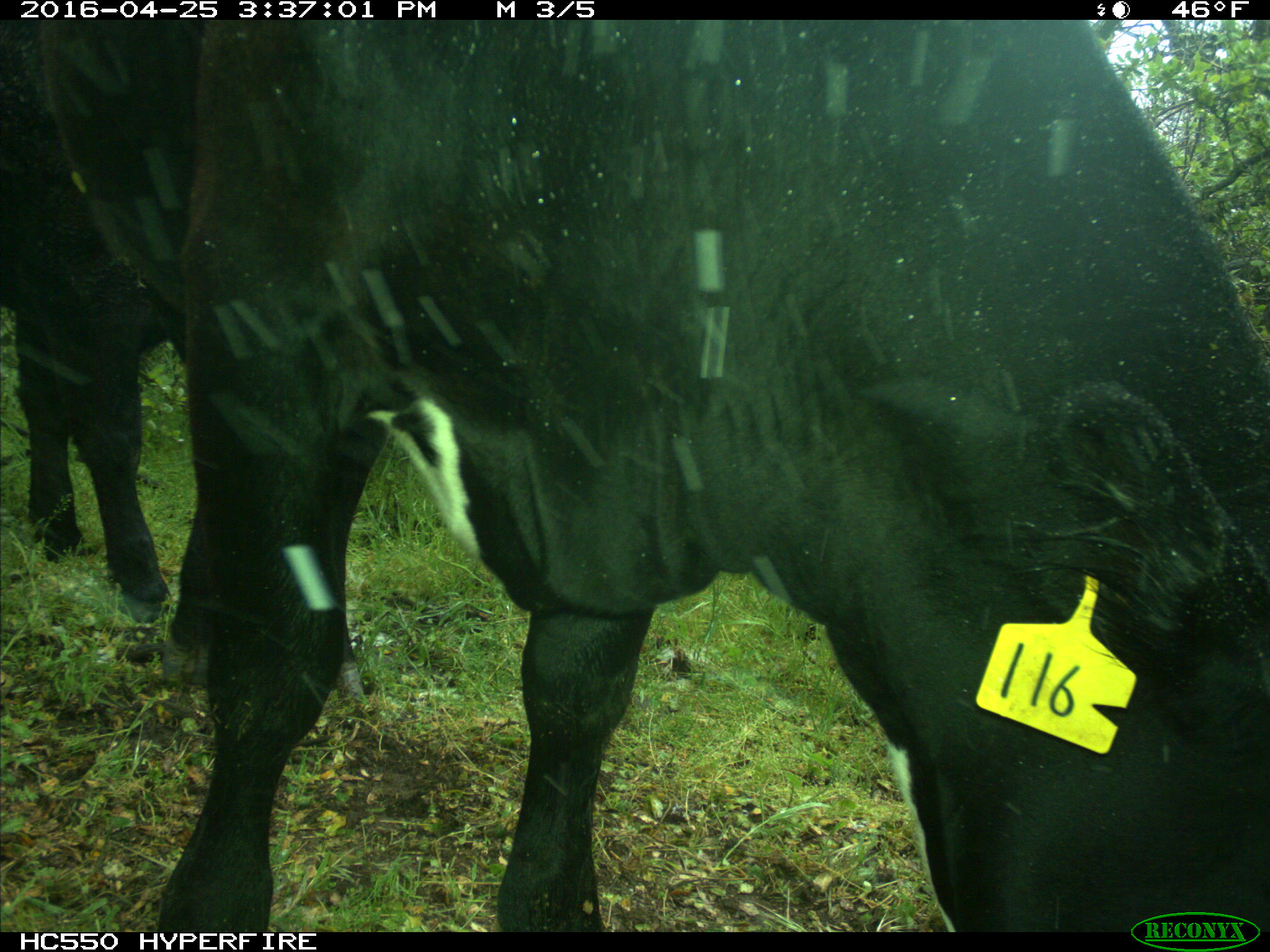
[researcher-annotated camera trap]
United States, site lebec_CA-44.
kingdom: Animalia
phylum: Chordata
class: Mammalia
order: Artiodactyla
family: Bovidae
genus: Bos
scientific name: Bos taurus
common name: domestic cow